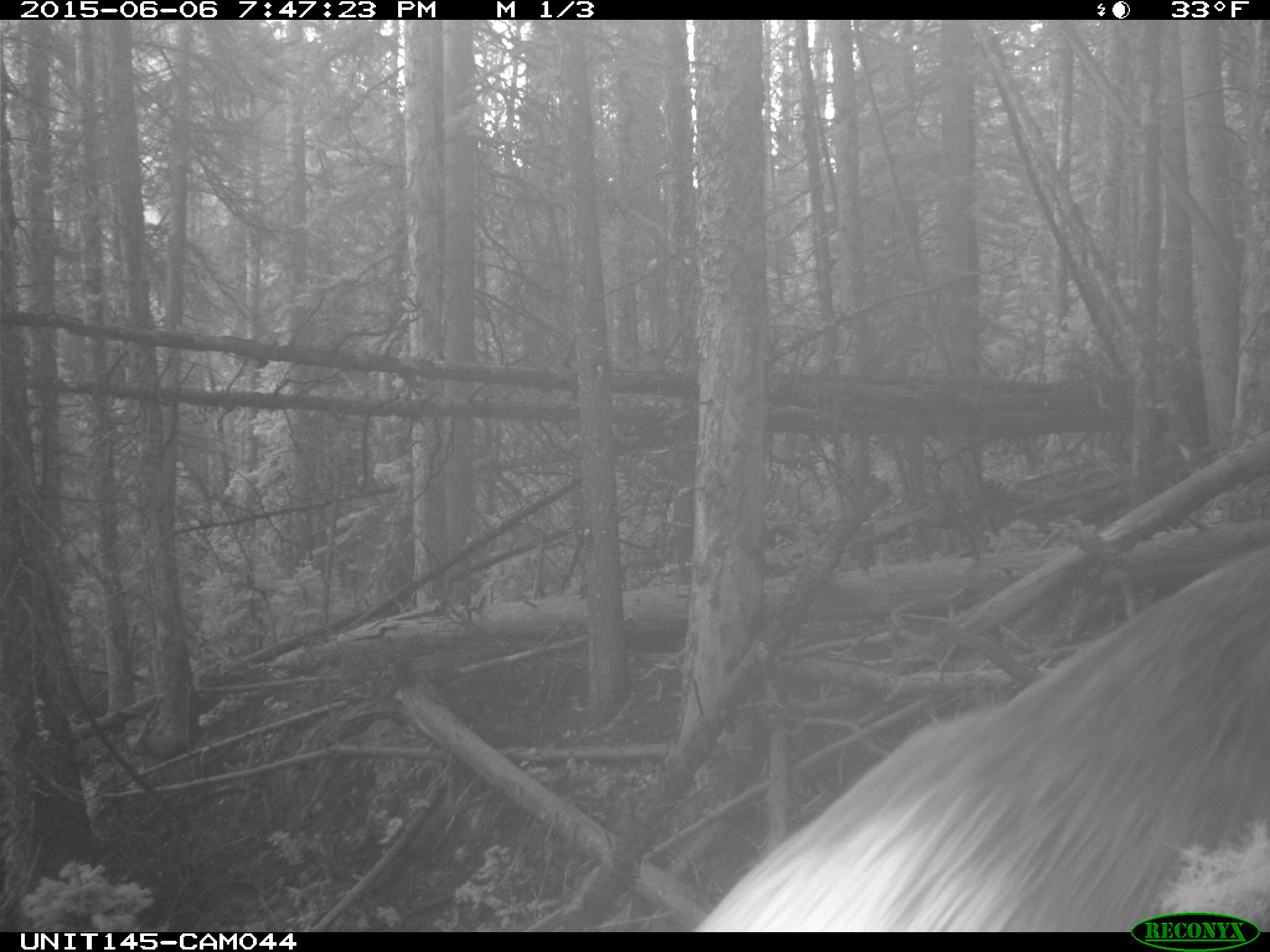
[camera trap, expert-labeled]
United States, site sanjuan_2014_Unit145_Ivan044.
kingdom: Animalia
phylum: Chordata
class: Mammalia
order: Artiodactyla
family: Cervidae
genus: Cervus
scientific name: Cervus elaphus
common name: red deer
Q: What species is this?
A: Cervus elaphus (red deer).